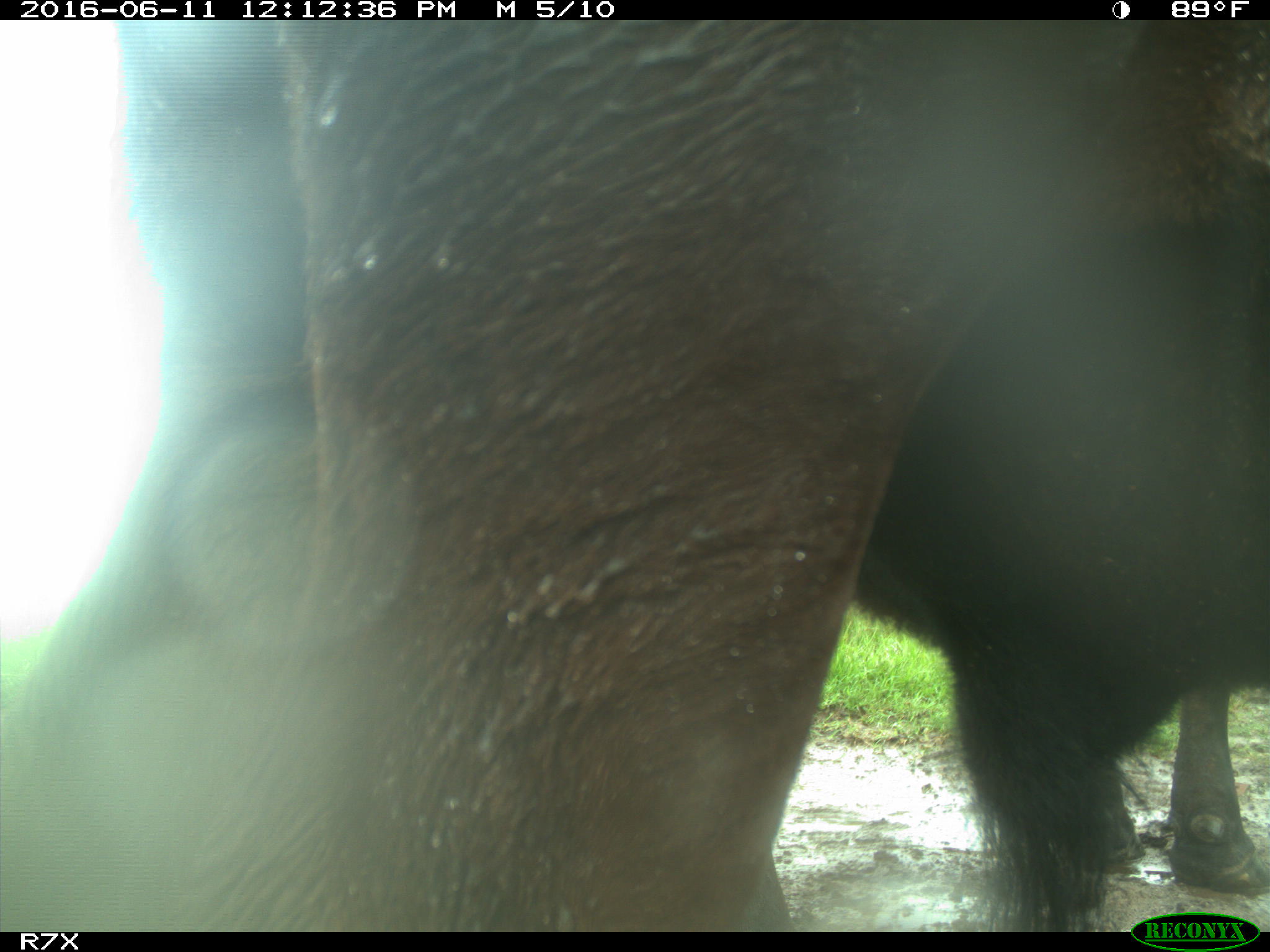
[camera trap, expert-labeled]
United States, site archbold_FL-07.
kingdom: Animalia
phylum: Chordata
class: Mammalia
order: Artiodactyla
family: Bovidae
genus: Bos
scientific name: Bos taurus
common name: domestic cow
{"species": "Bos taurus (domestic cow)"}